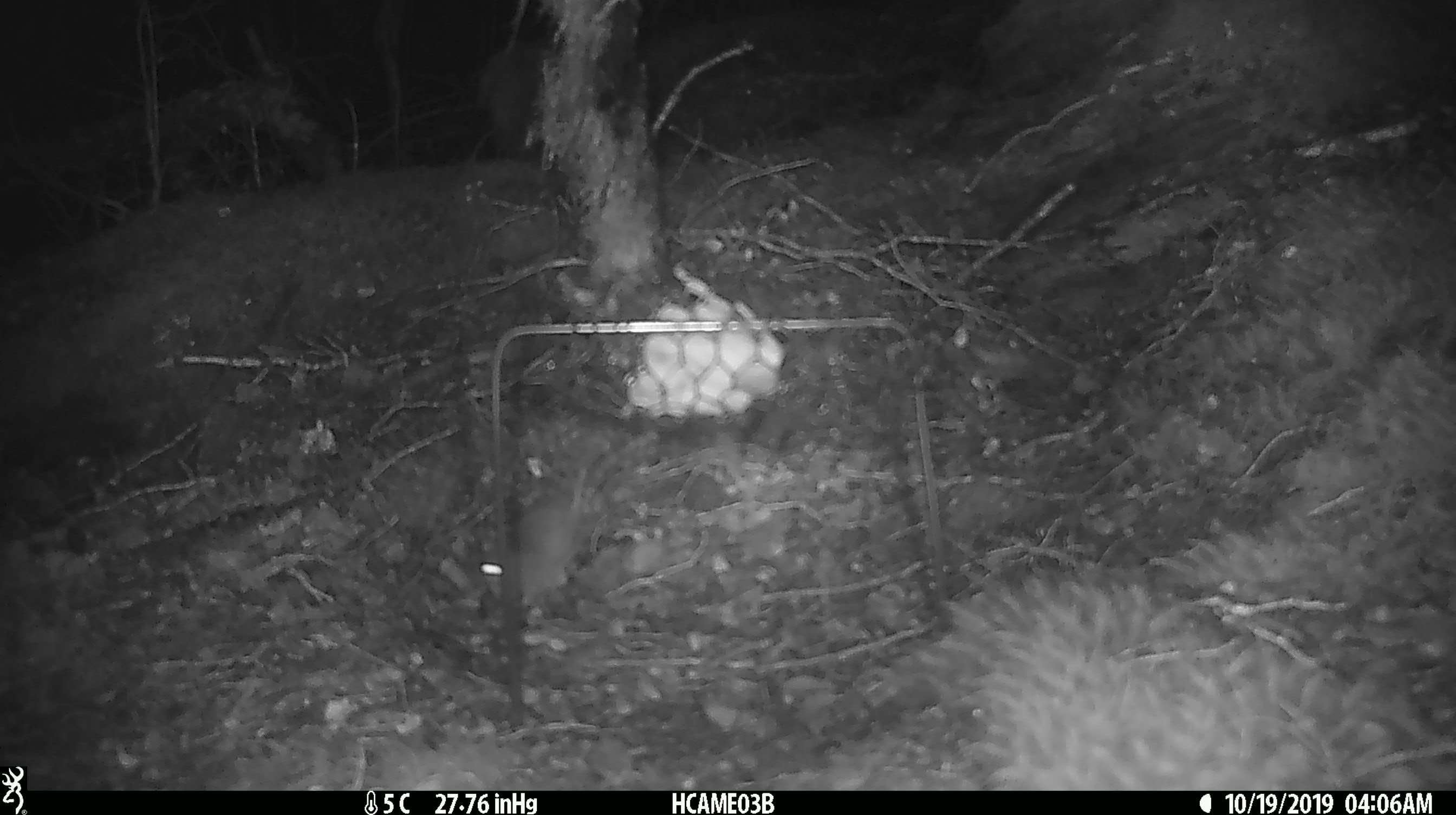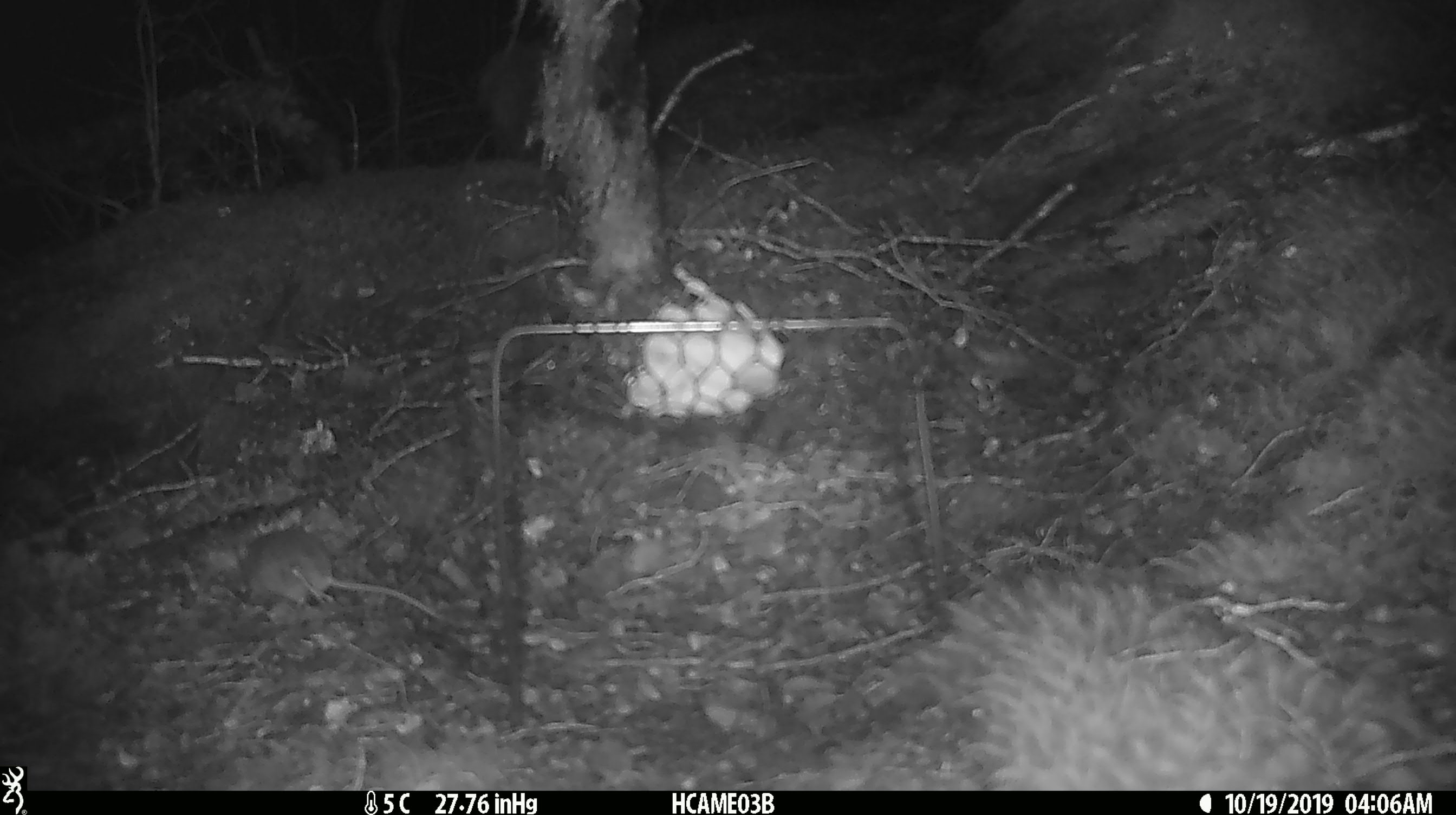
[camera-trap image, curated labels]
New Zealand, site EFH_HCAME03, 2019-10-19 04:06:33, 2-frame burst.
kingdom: Animalia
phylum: Chordata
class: Mammalia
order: Rodentia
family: Muridae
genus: Mus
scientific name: Mus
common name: mouse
Mouse (Mus).